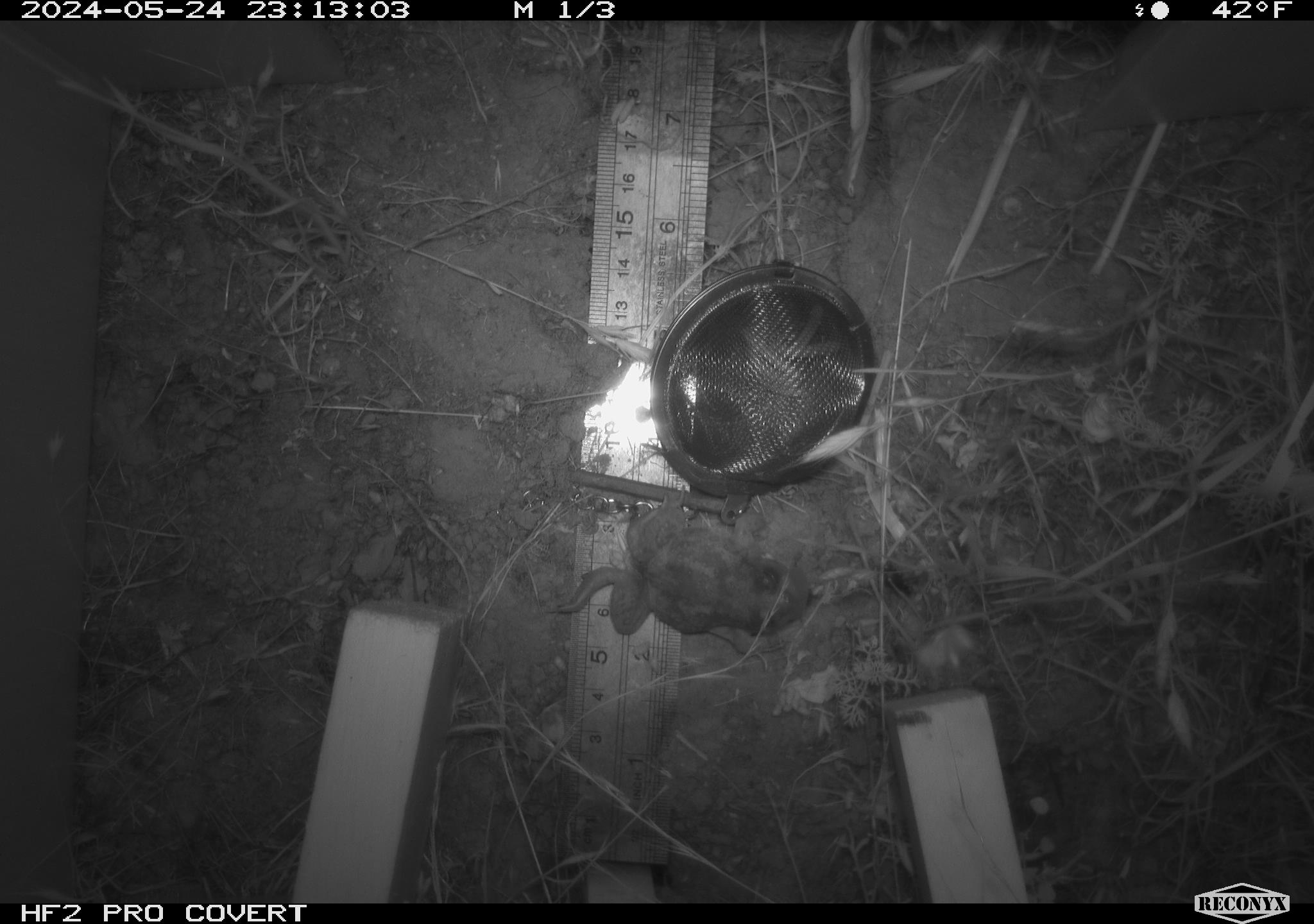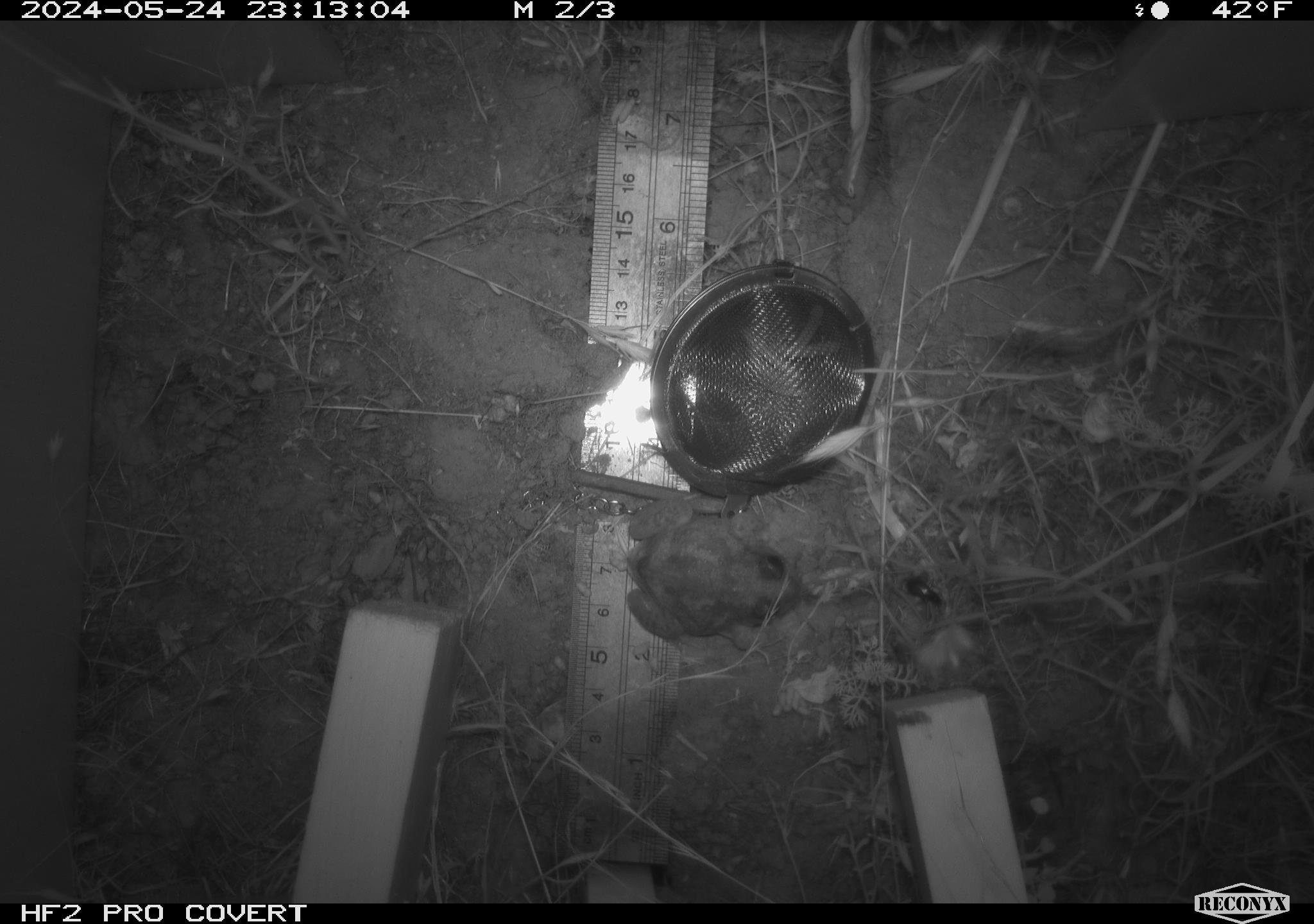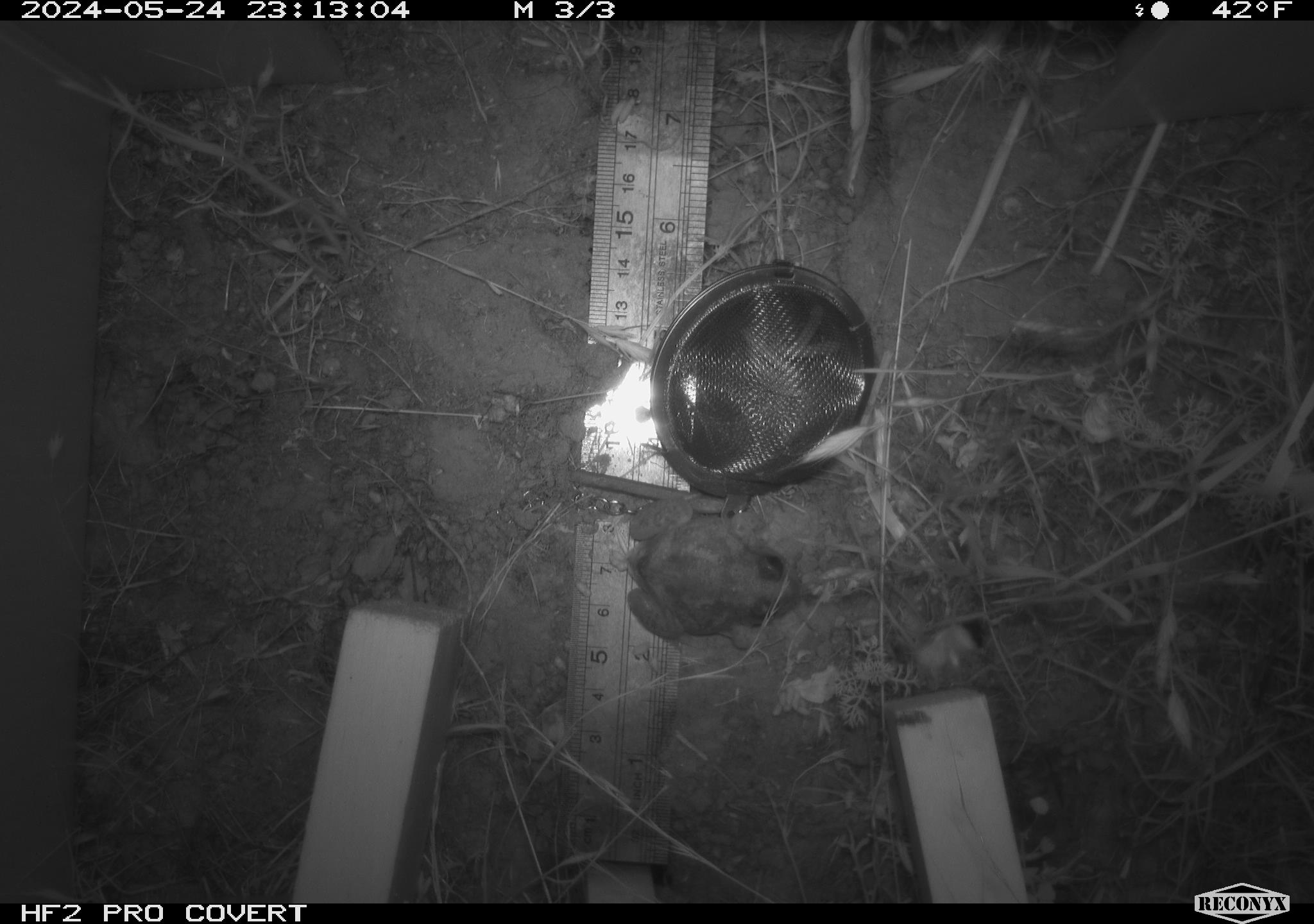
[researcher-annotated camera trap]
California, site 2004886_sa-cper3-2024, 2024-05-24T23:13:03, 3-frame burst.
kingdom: Animalia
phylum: Chordata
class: Amphibia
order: Anura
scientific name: Anura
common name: frogs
Frogs (Anura).